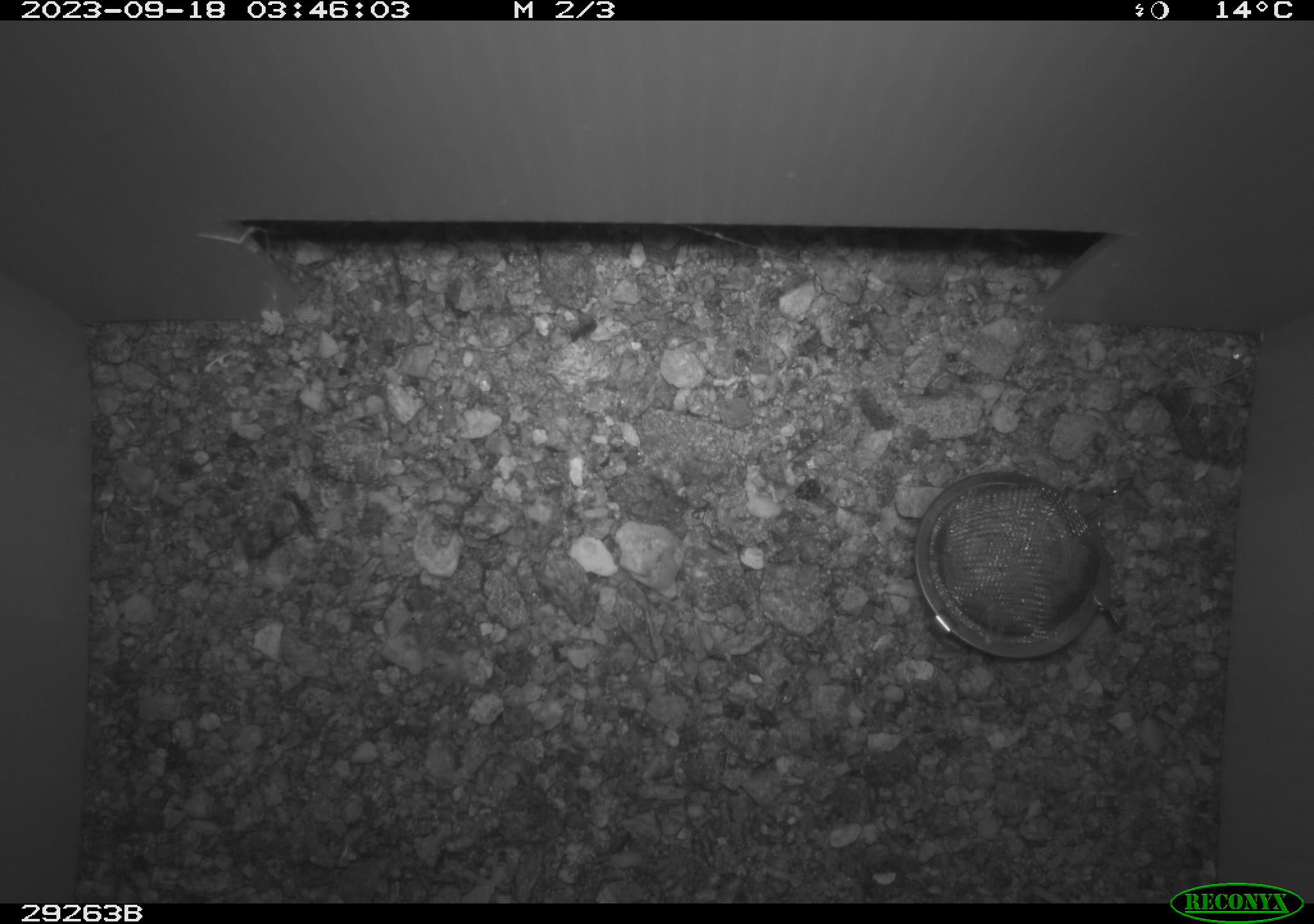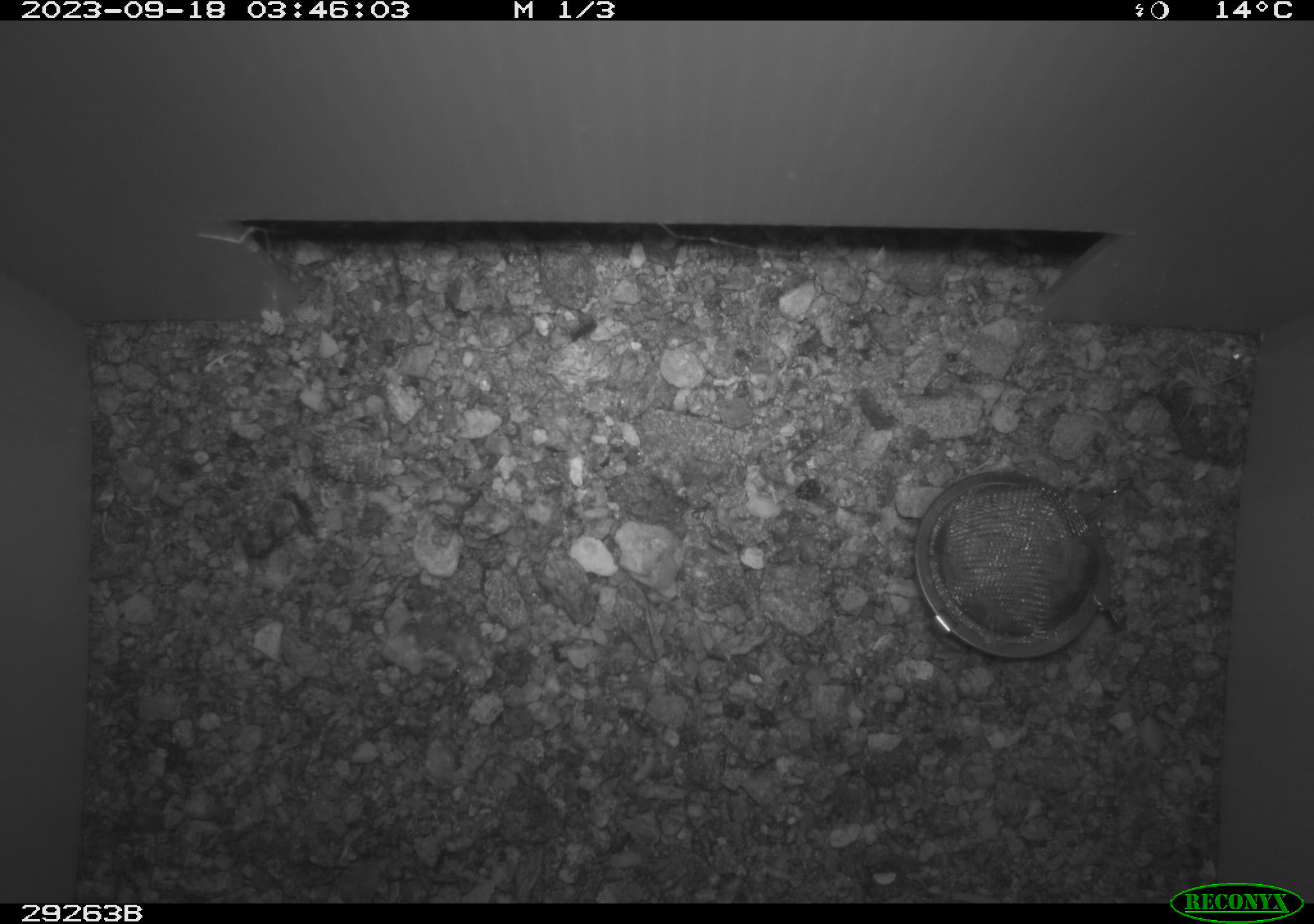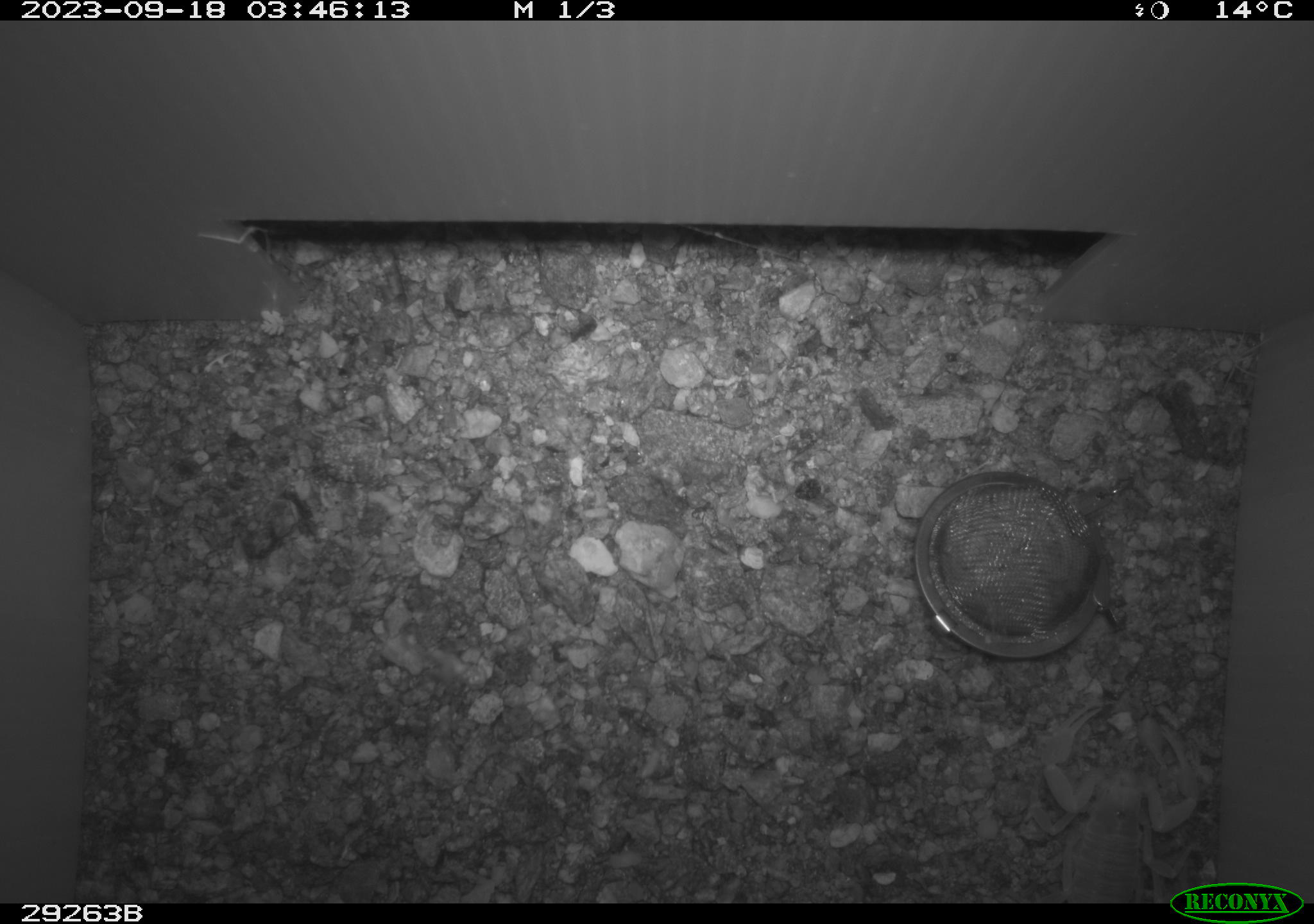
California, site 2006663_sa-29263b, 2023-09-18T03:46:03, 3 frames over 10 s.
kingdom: Animalia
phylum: Arthropoda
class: Insecta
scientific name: Insecta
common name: insect